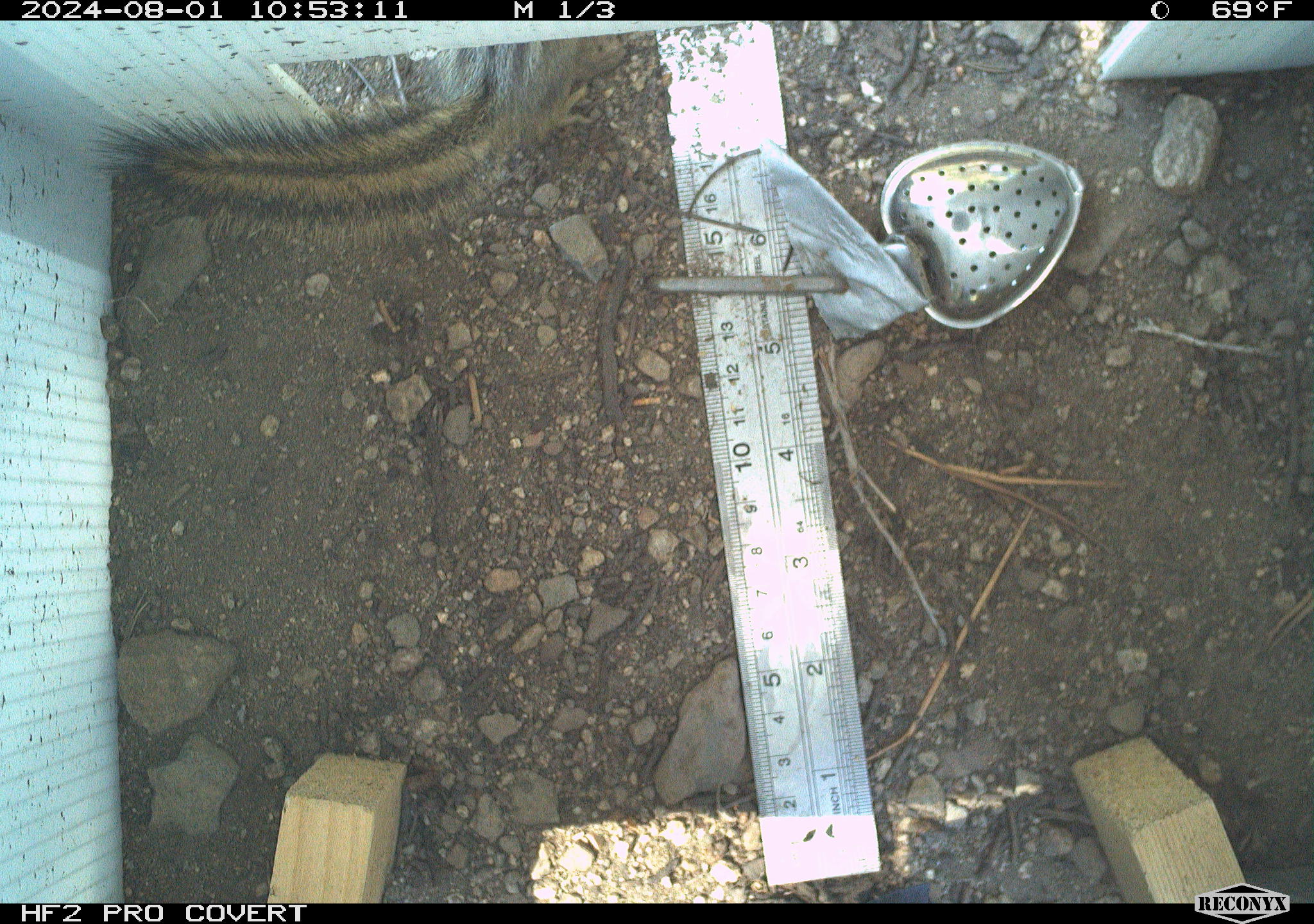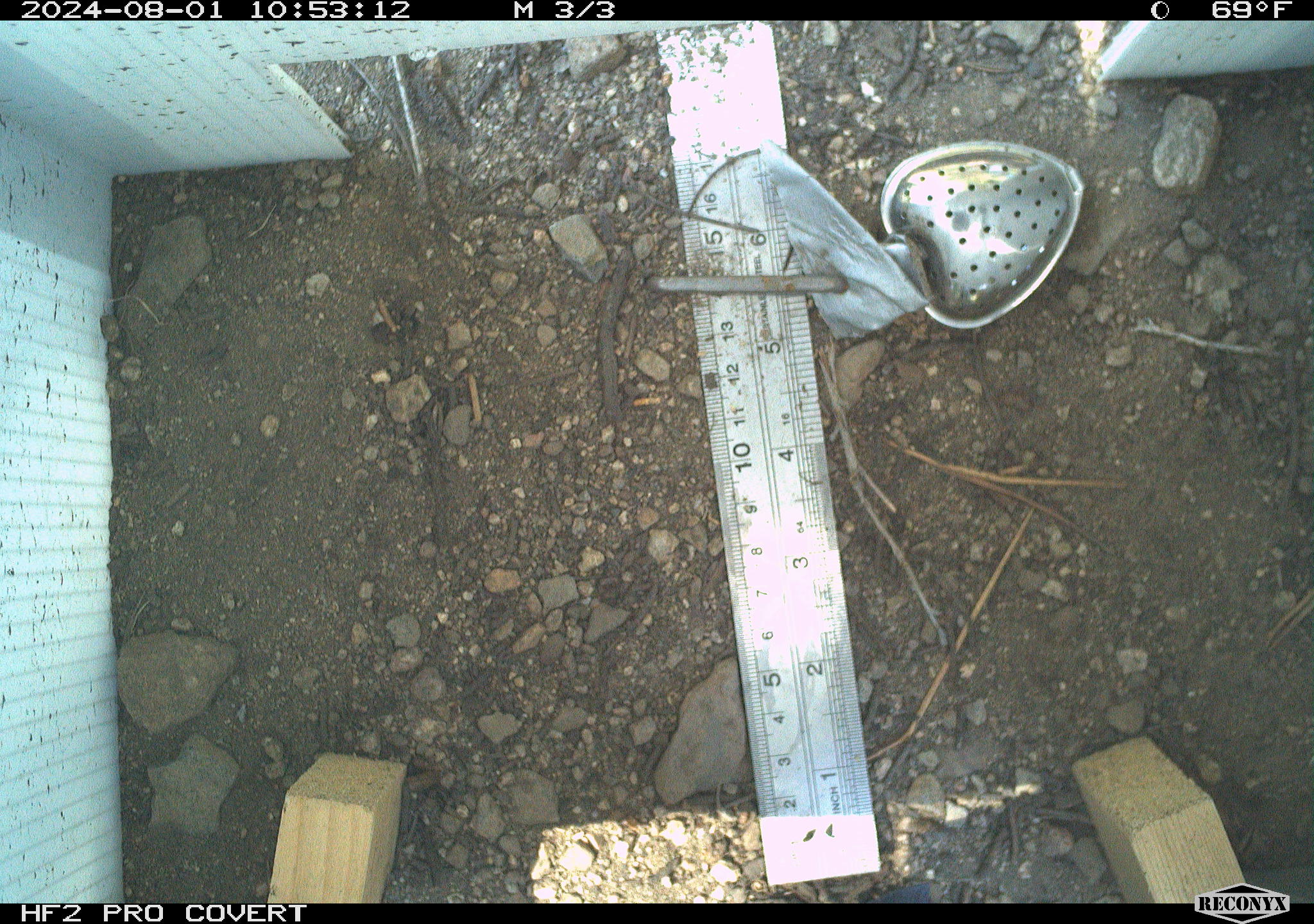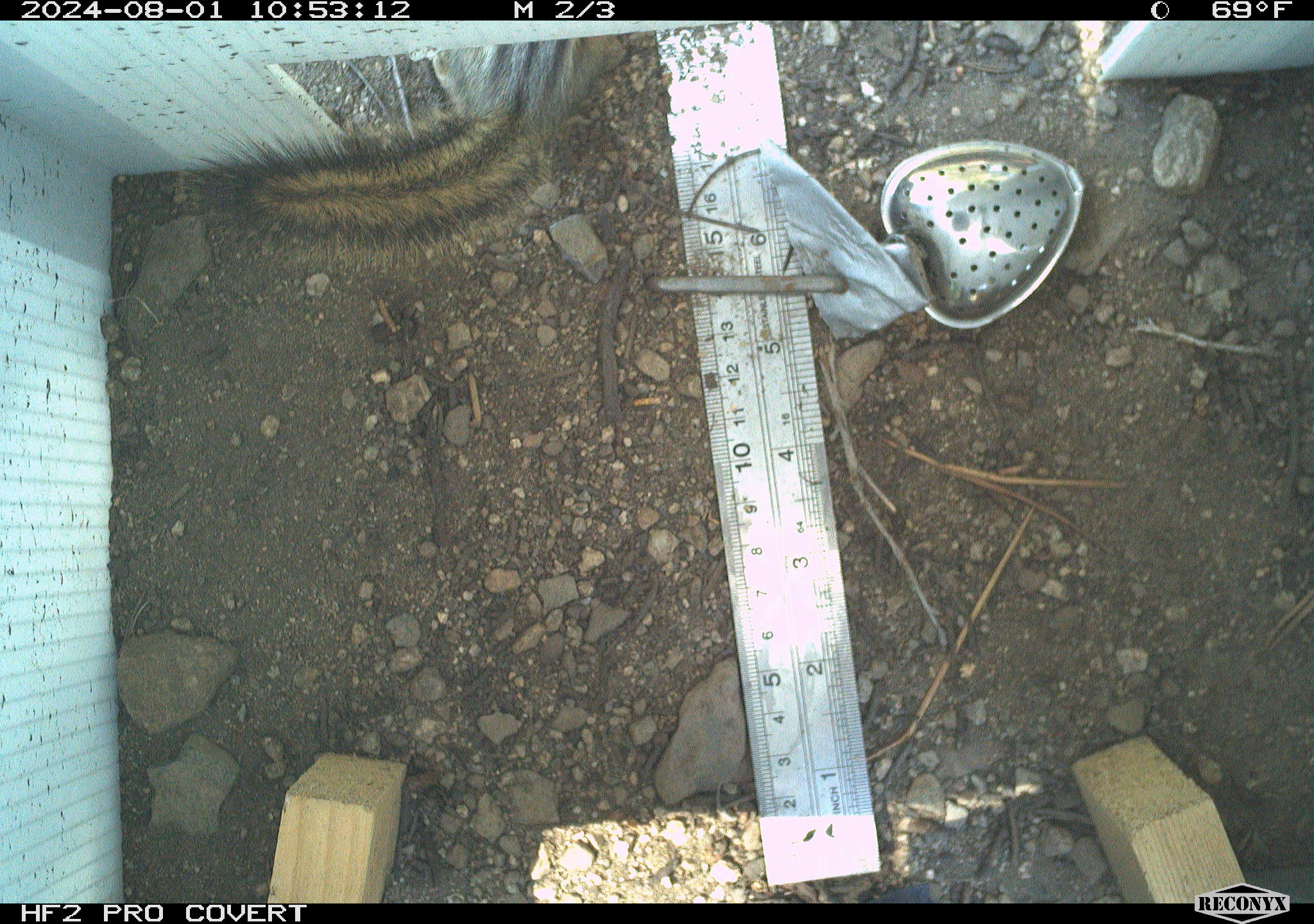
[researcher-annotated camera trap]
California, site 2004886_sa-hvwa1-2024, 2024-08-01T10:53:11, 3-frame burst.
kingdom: Animalia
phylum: Chordata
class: Mammalia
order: Rodentia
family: Sciuridae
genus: Neotamias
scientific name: Neotamias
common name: western chipmunks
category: neotamias species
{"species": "neotamias species (western chipmunks) (Neotamias)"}